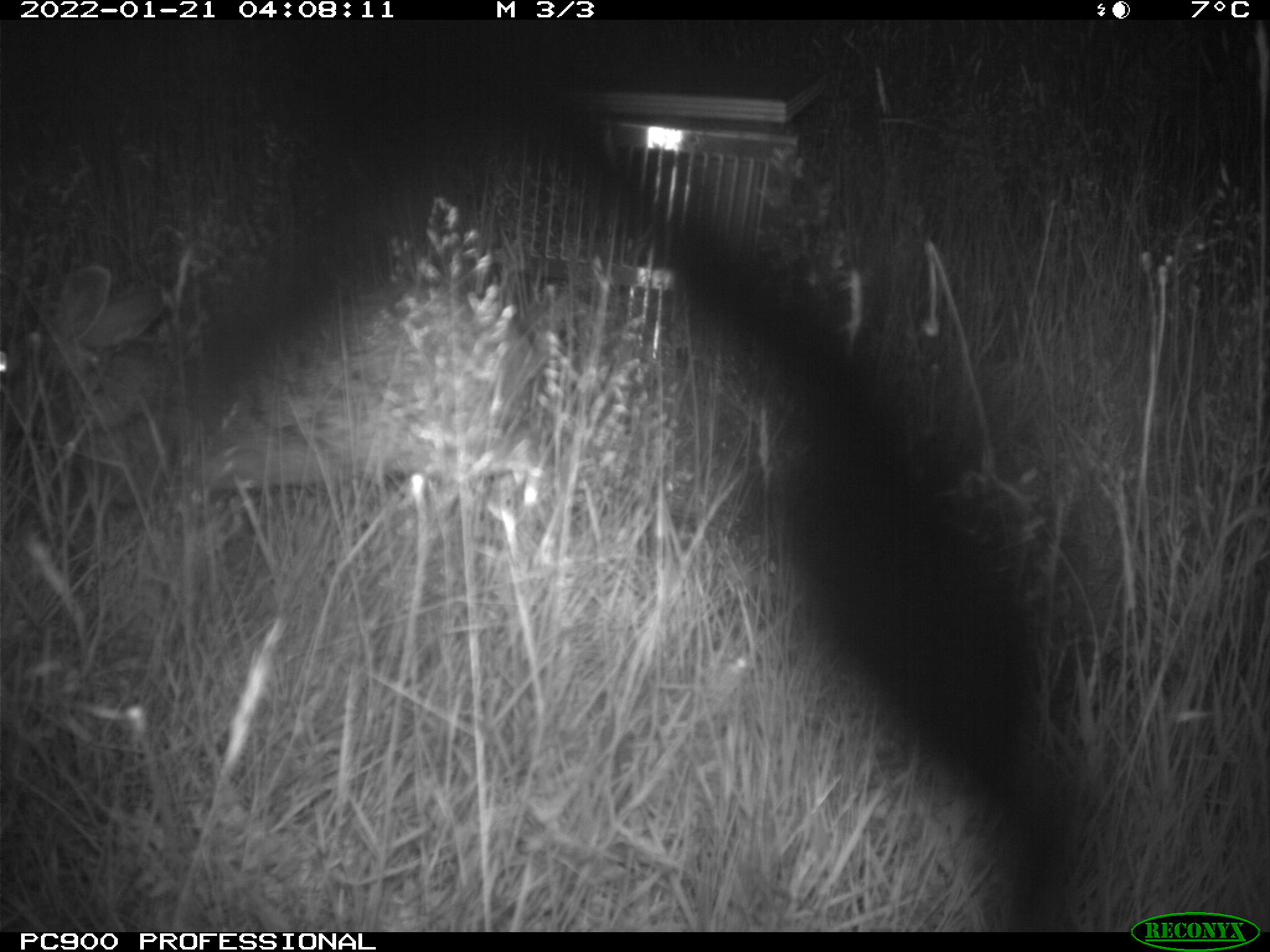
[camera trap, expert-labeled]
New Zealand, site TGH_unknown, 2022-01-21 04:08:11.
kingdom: Animalia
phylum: Chordata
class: Mammalia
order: Lagomorpha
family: Leporidae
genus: Oryctolagus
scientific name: Oryctolagus cuniculus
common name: european rabbit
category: rabbit